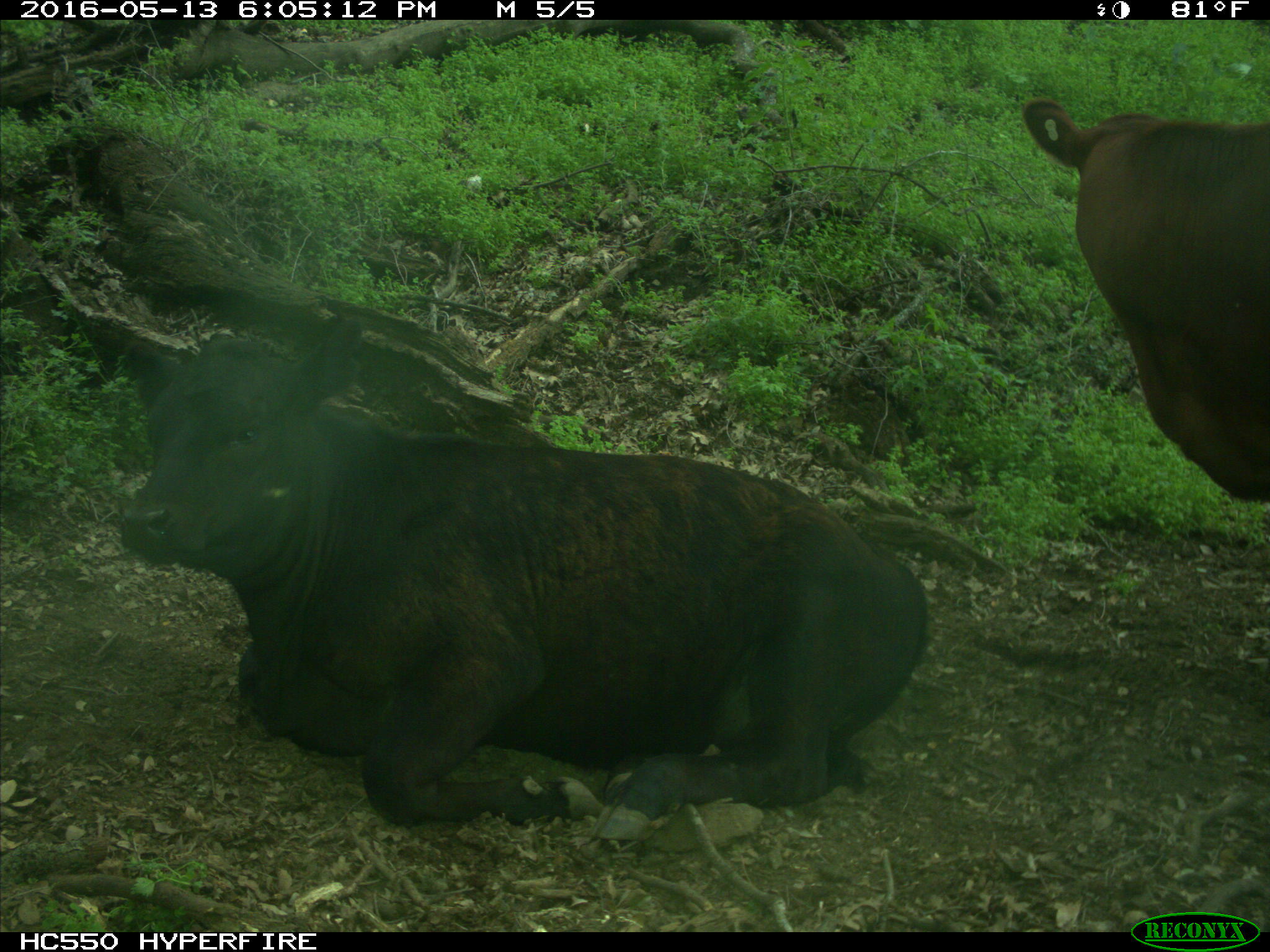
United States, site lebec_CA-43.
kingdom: Animalia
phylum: Chordata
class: Mammalia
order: Artiodactyla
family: Bovidae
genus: Bos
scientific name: Bos taurus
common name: domestic cow